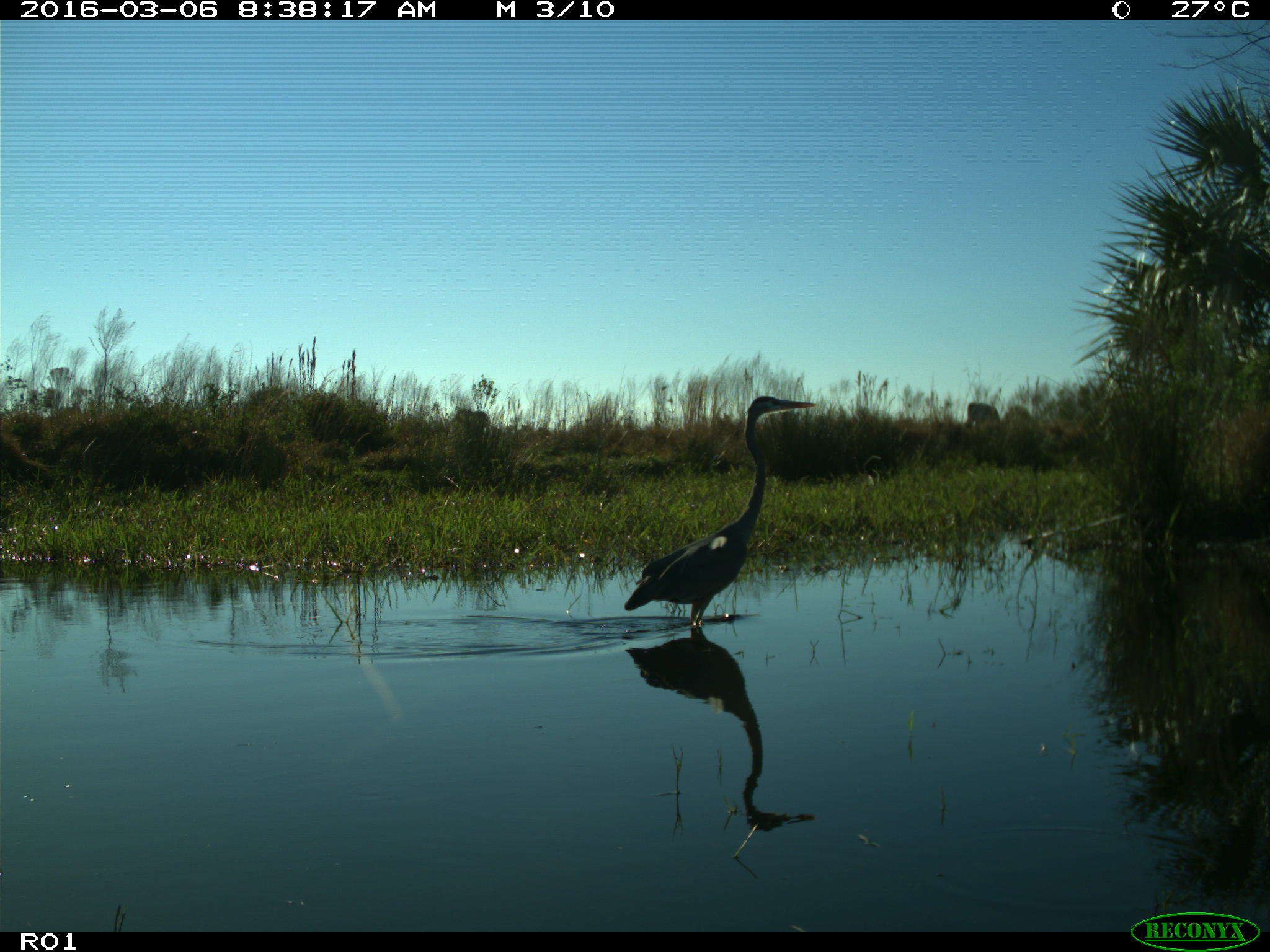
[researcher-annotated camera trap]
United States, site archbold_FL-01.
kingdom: Animalia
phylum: Chordata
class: Aves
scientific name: Aves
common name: birds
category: unidentified bird